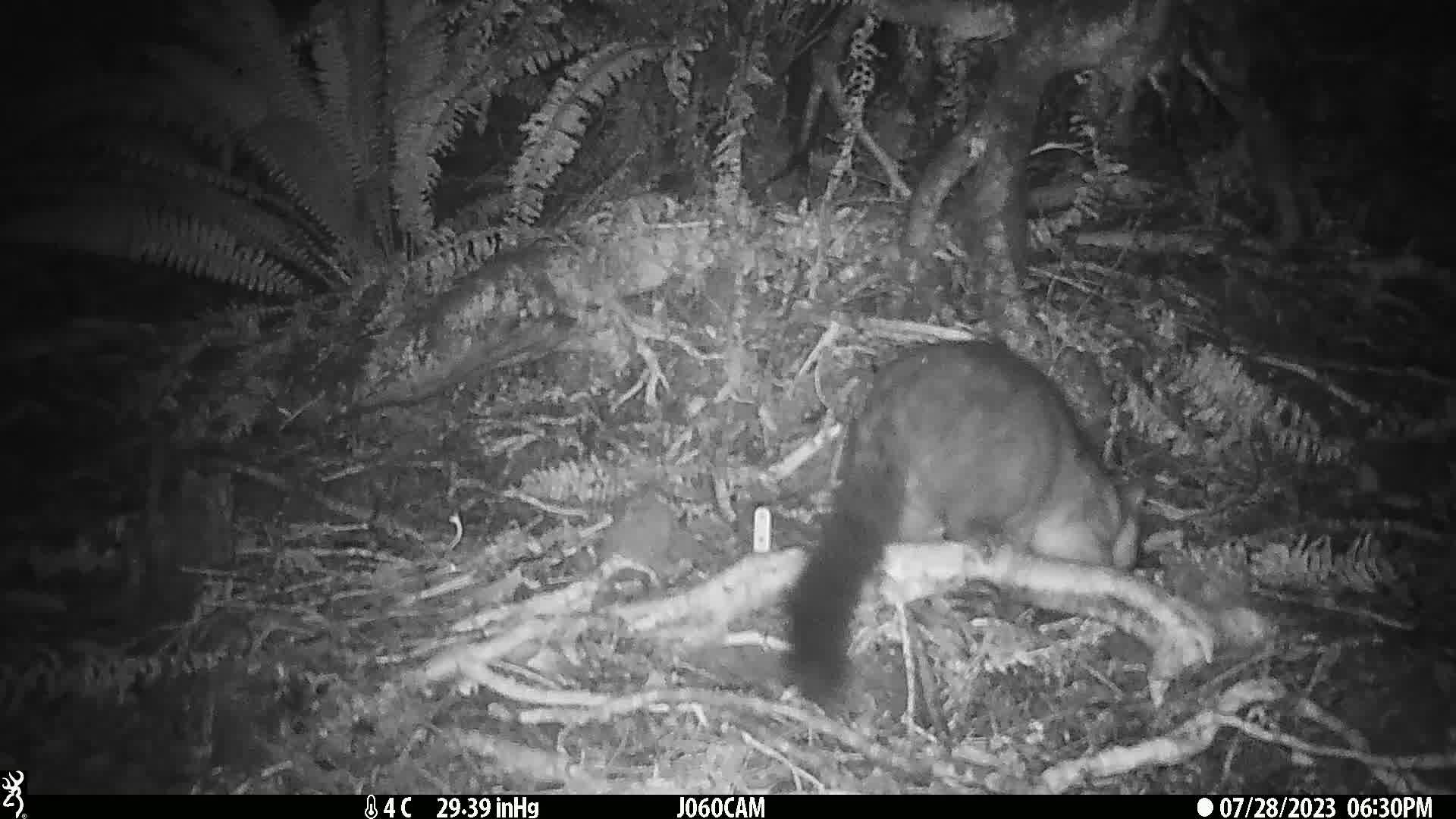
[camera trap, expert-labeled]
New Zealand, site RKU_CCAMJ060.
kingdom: Animalia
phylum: Chordata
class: Mammalia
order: Diprotodontia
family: Phalangeridae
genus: Trichosurus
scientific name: Trichosurus vulpecula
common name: common brushtail possum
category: possum